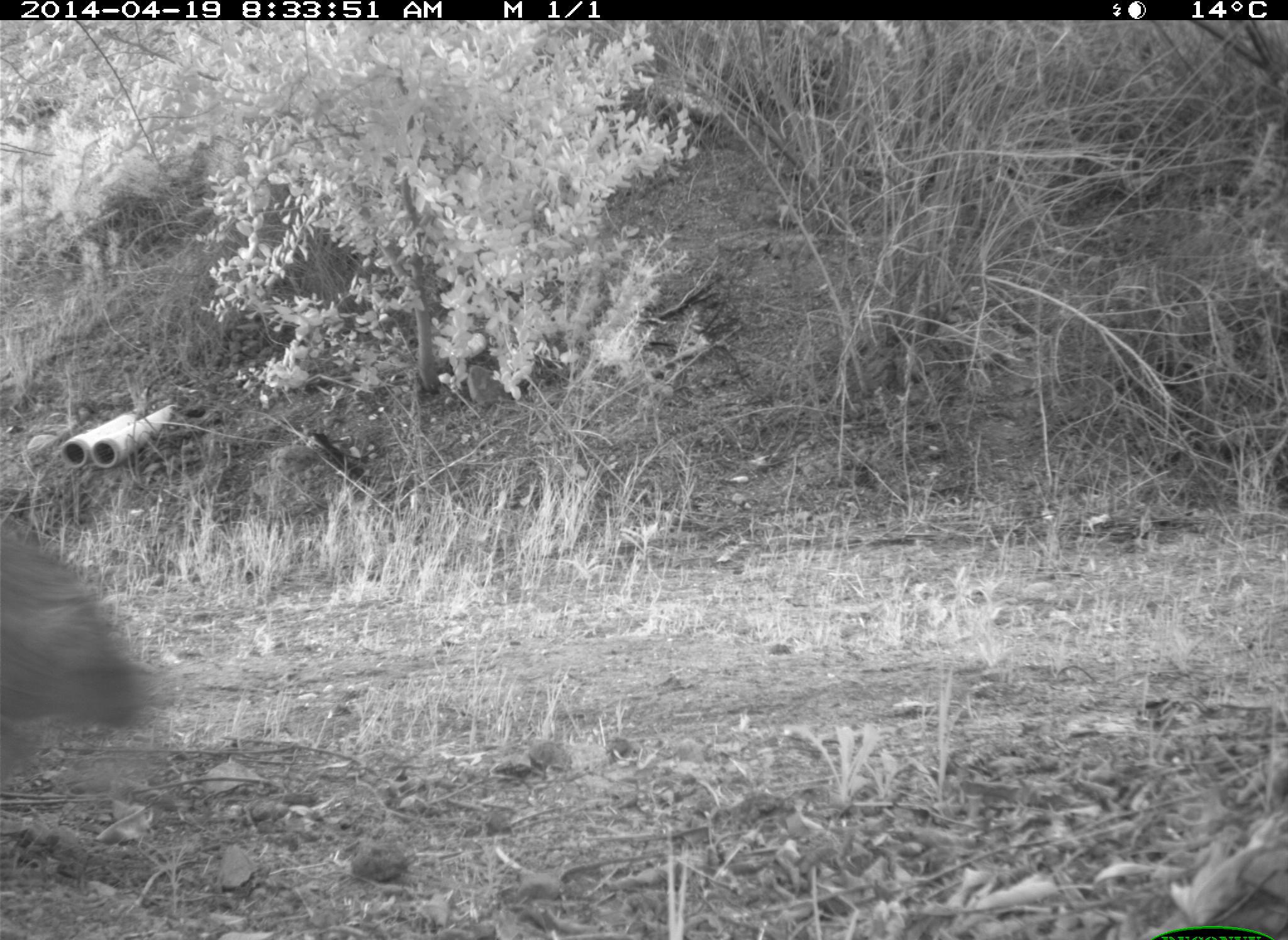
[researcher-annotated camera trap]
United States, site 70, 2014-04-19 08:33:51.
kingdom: Animalia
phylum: Chordata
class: Mammalia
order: Lagomorpha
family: Leporidae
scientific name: Leporidae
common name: rabbits and hares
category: rabbit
Rabbit (rabbits and hares) (Leporidae).